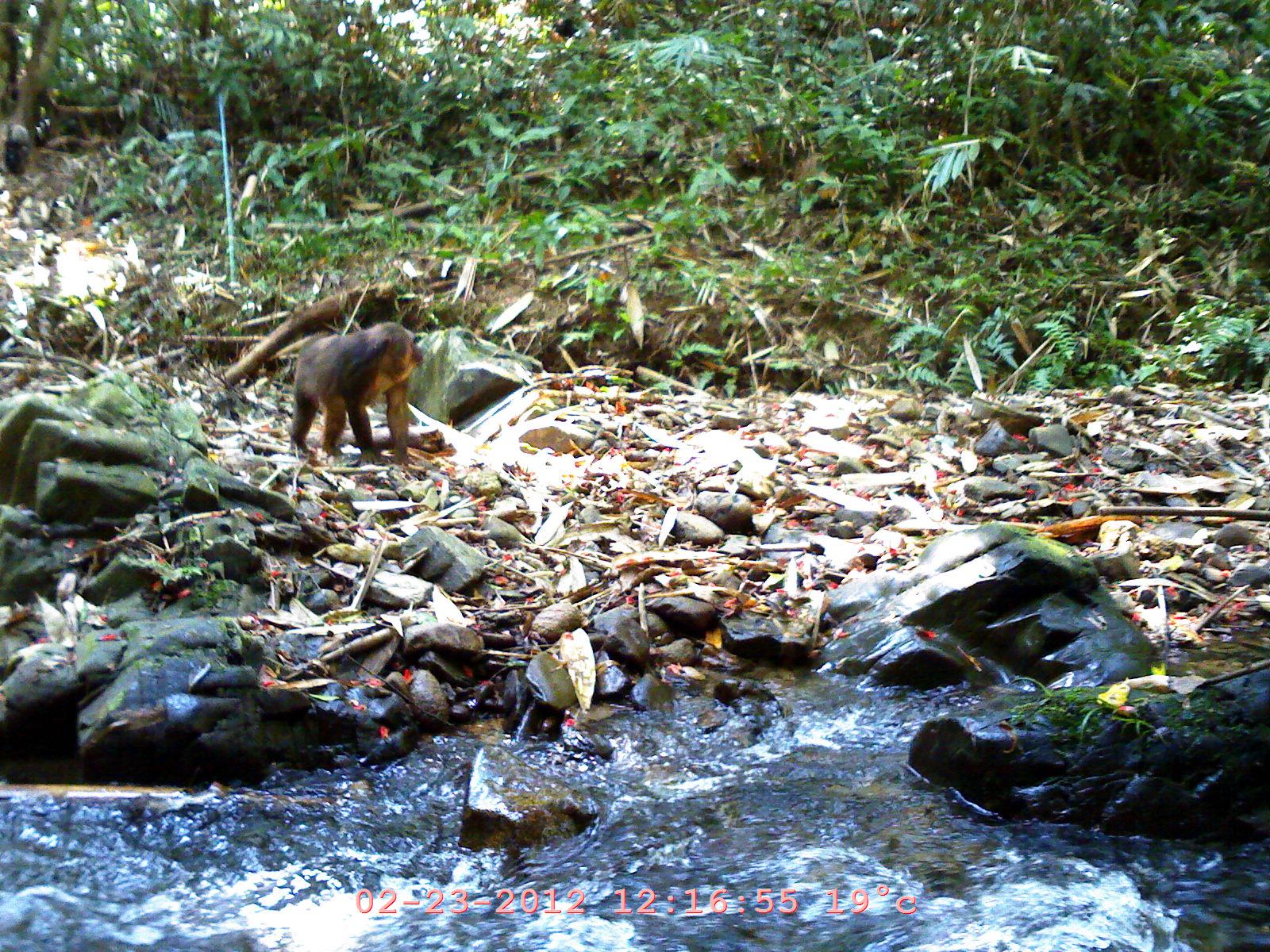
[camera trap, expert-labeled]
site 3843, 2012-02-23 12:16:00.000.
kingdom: Animalia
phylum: Chordata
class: Mammalia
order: Primates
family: Cercopithecidae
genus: Macaca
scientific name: Macaca arctoides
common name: stump-tailed macaque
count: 1